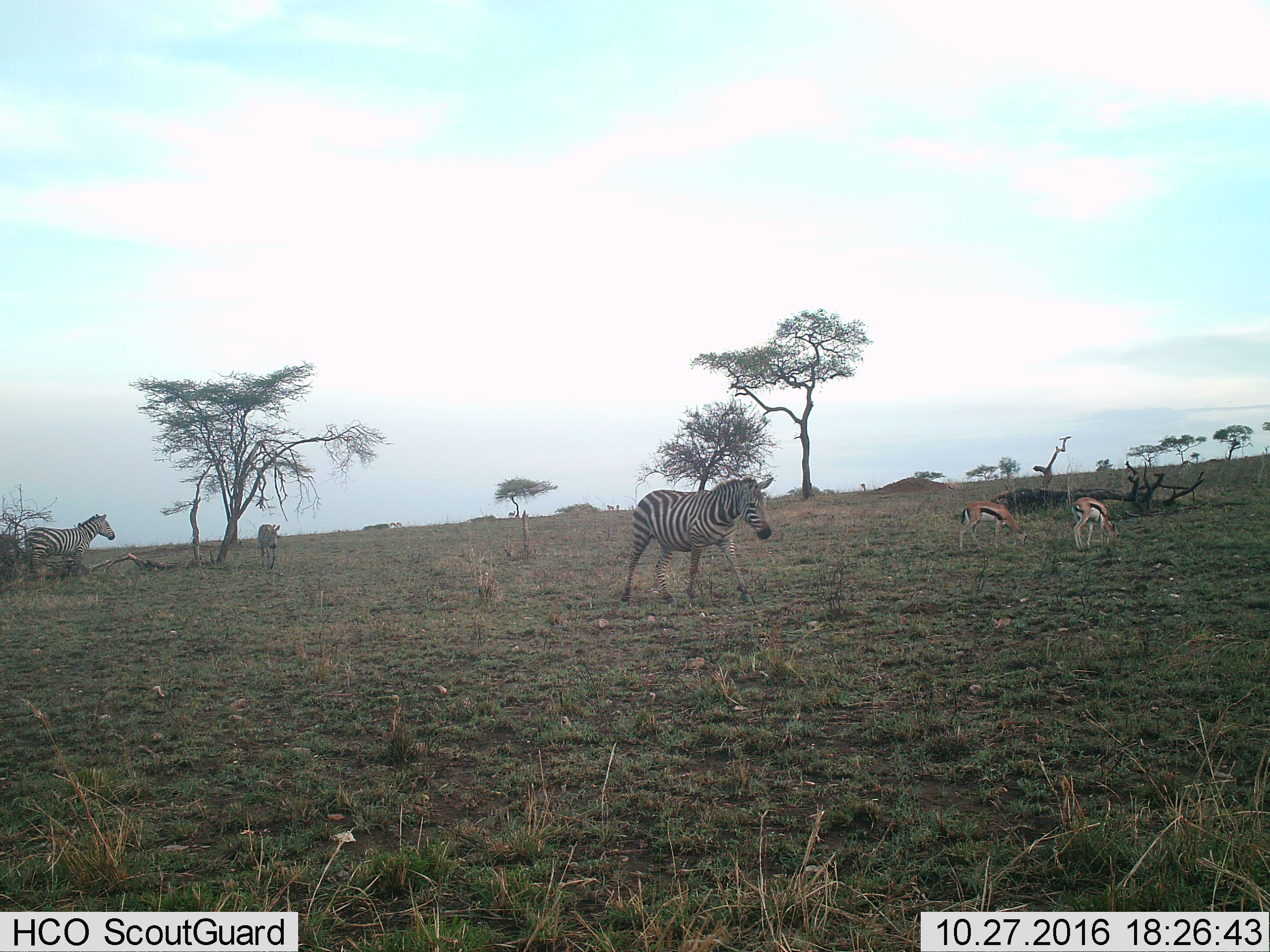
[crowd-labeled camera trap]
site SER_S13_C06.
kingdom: Animalia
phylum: Chordata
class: Mammalia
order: Artiodactyla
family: Bovidae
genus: Eudorcas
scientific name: Eudorcas thomsonii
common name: thomson's gazelle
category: gazellethomsons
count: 2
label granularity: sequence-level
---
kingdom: Animalia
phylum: Chordata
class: Mammalia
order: Perissodactyla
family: Equidae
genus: Equus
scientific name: Equus quagga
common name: plains zebra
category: zebraplains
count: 3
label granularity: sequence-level